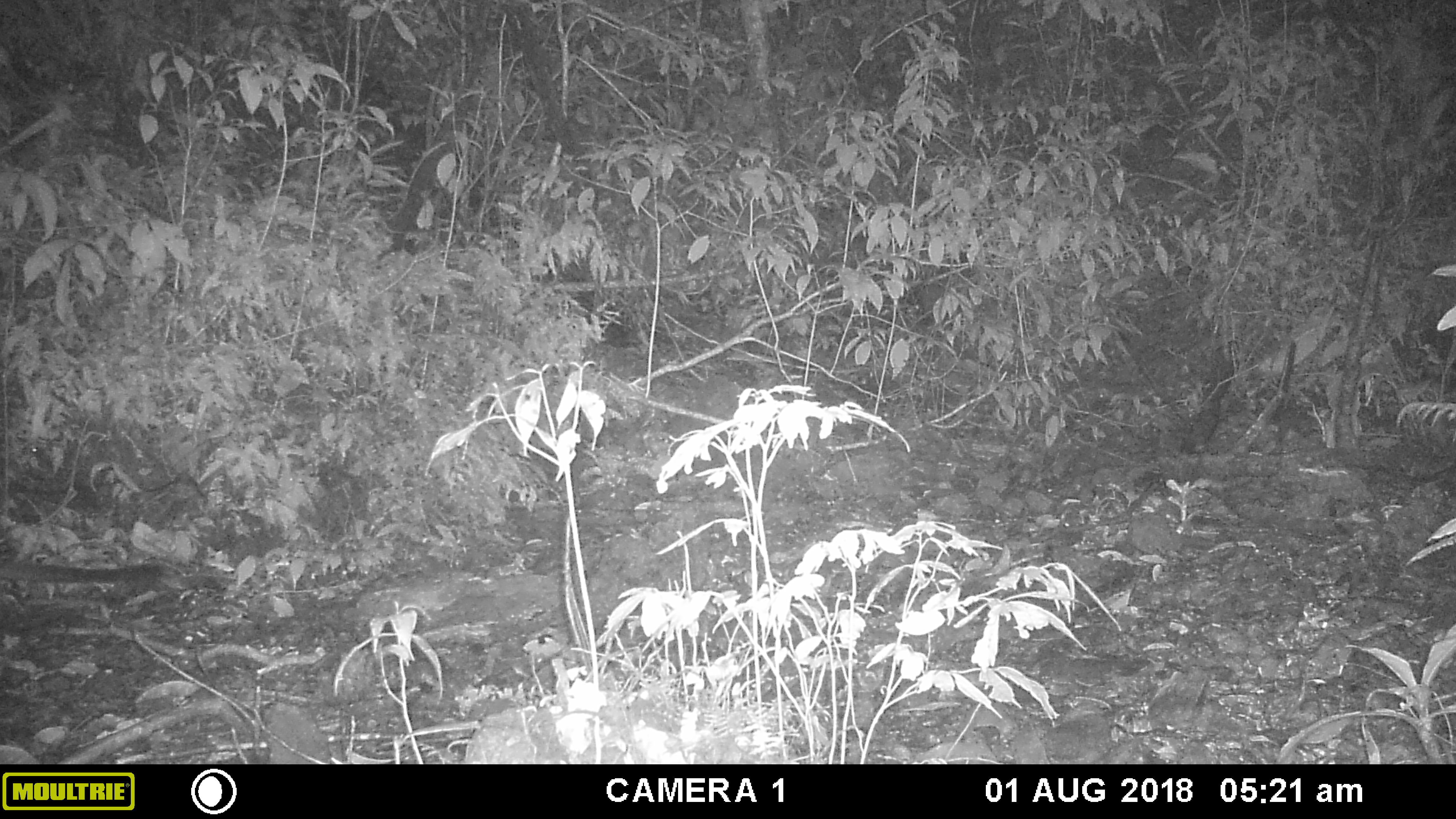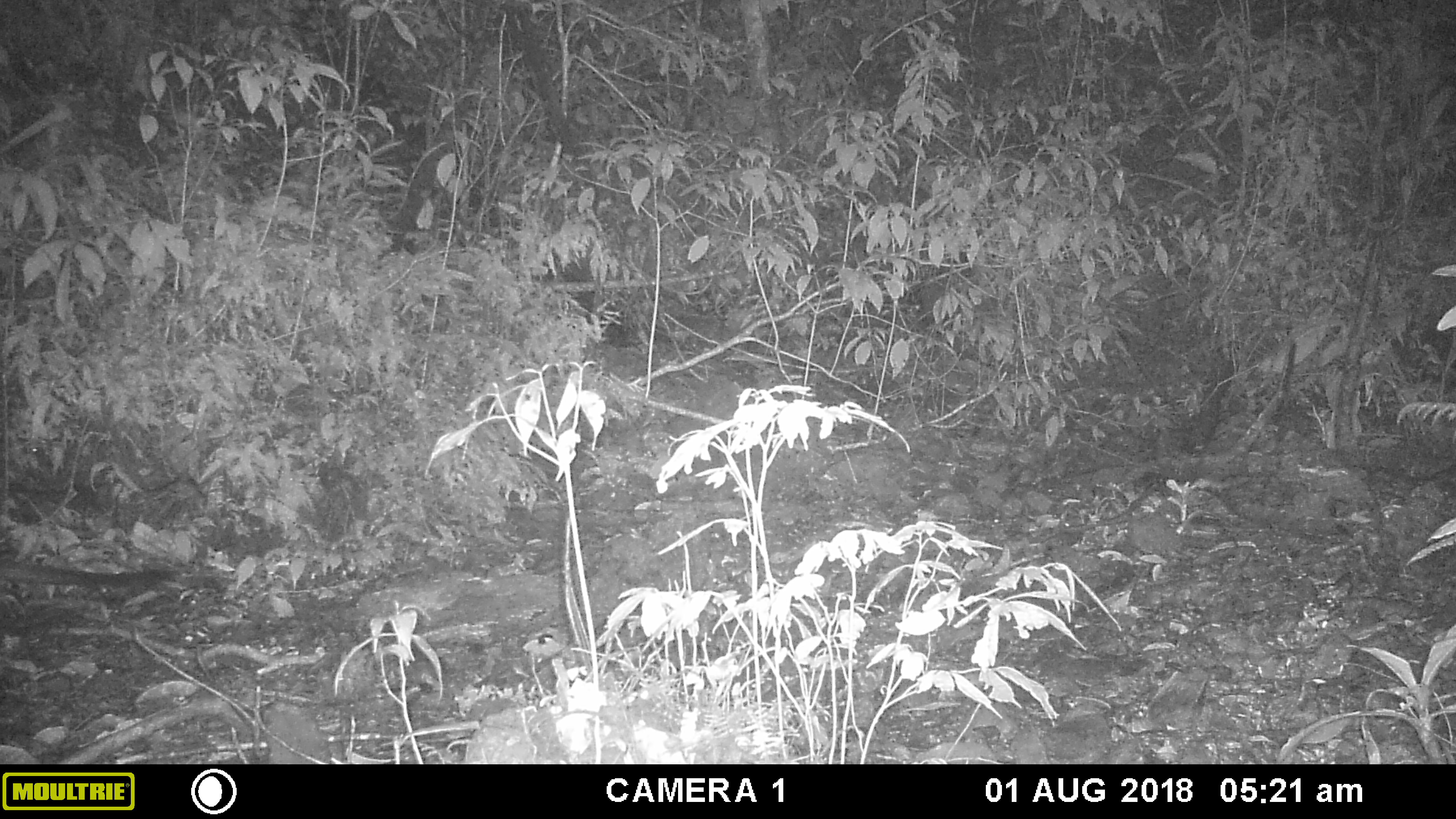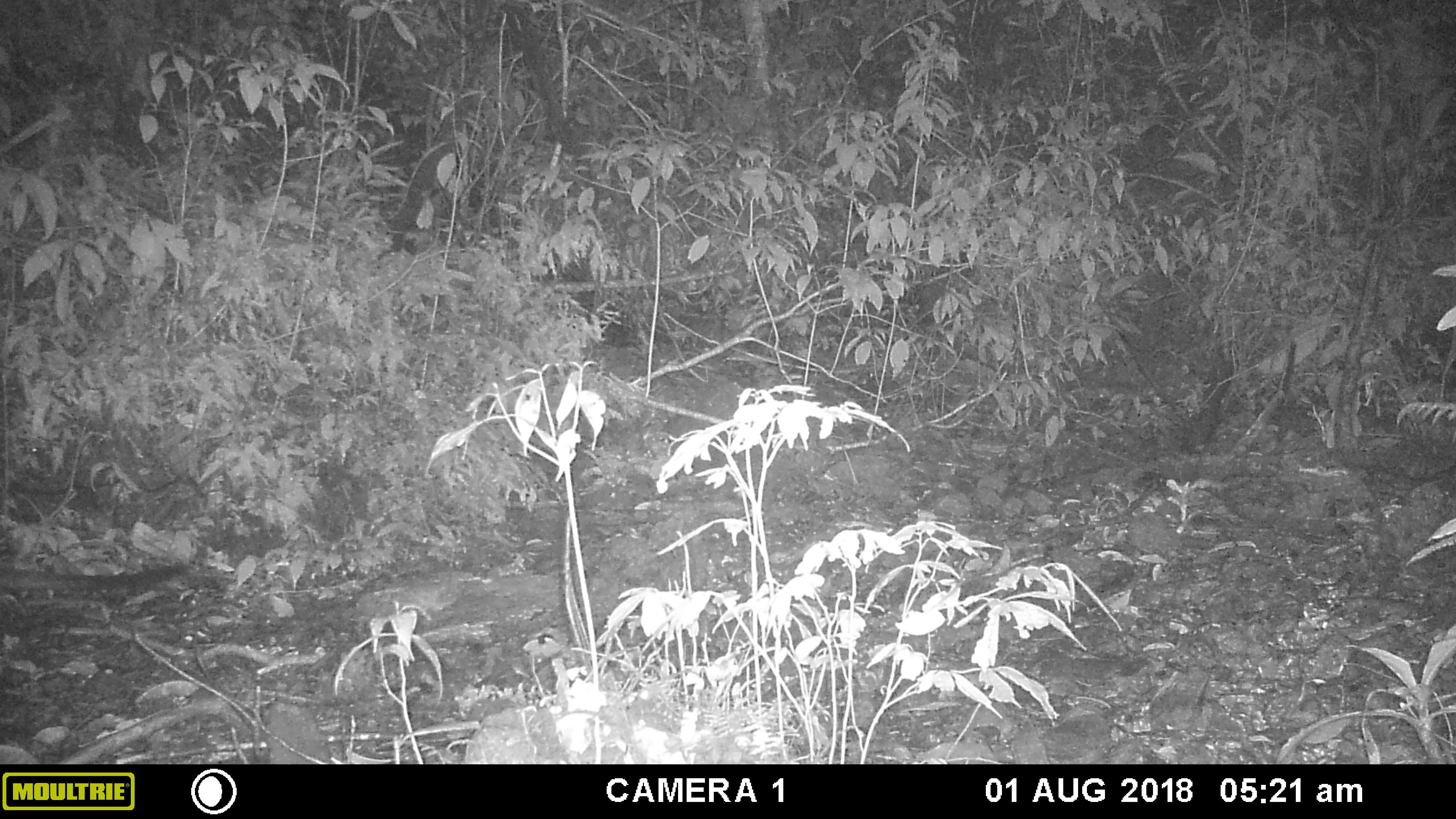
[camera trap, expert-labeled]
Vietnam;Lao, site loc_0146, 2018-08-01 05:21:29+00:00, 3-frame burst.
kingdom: Animalia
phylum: Chordata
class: Mammalia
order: Carnivora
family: Viverridae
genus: Paradoxurus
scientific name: Paradoxurus hermaphroditus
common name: common palm civet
Common palm civet (Paradoxurus hermaphroditus). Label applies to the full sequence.